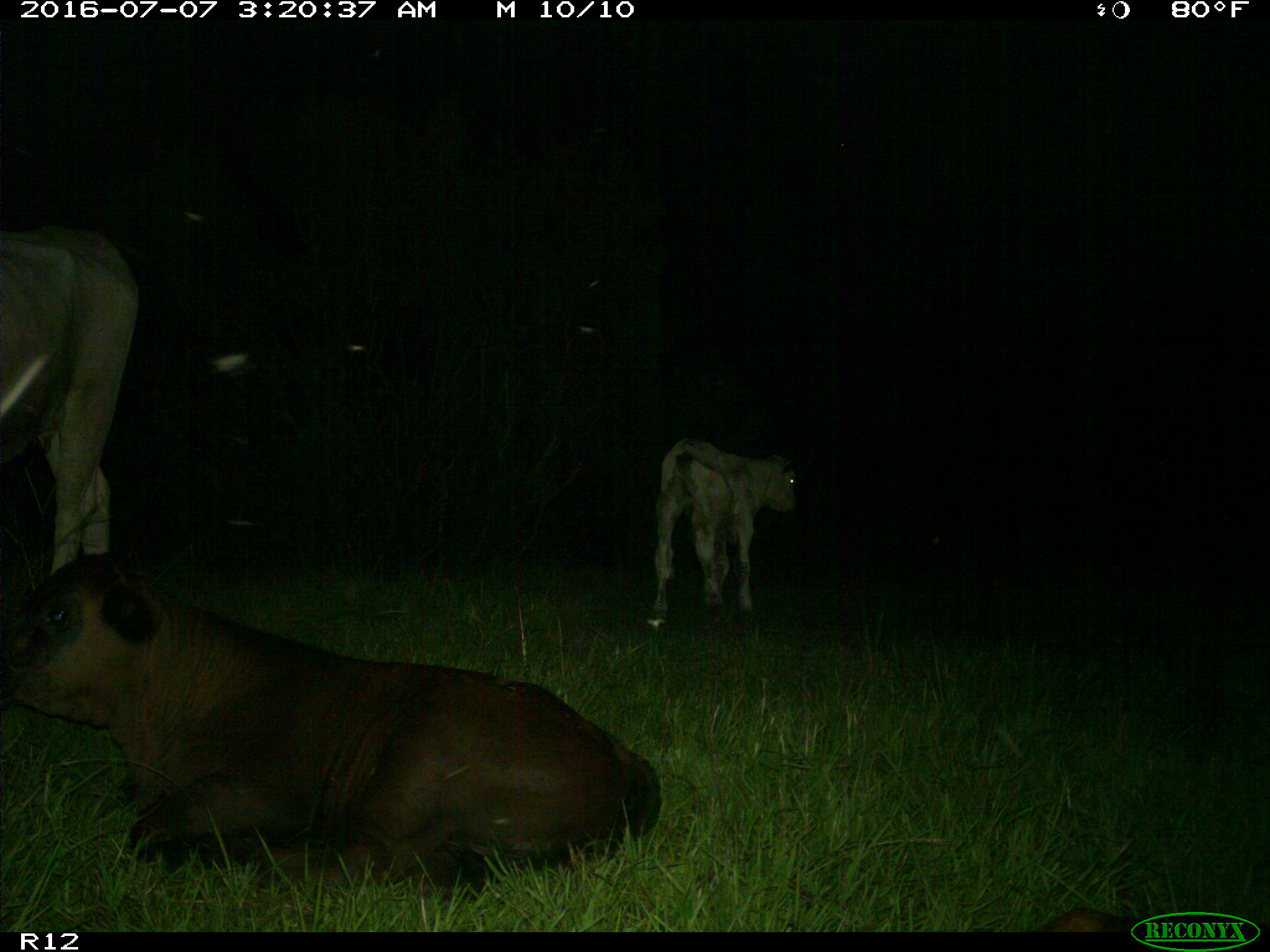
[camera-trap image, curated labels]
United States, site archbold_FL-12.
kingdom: Animalia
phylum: Chordata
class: Mammalia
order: Artiodactyla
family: Bovidae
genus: Bos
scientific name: Bos taurus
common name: domestic cow